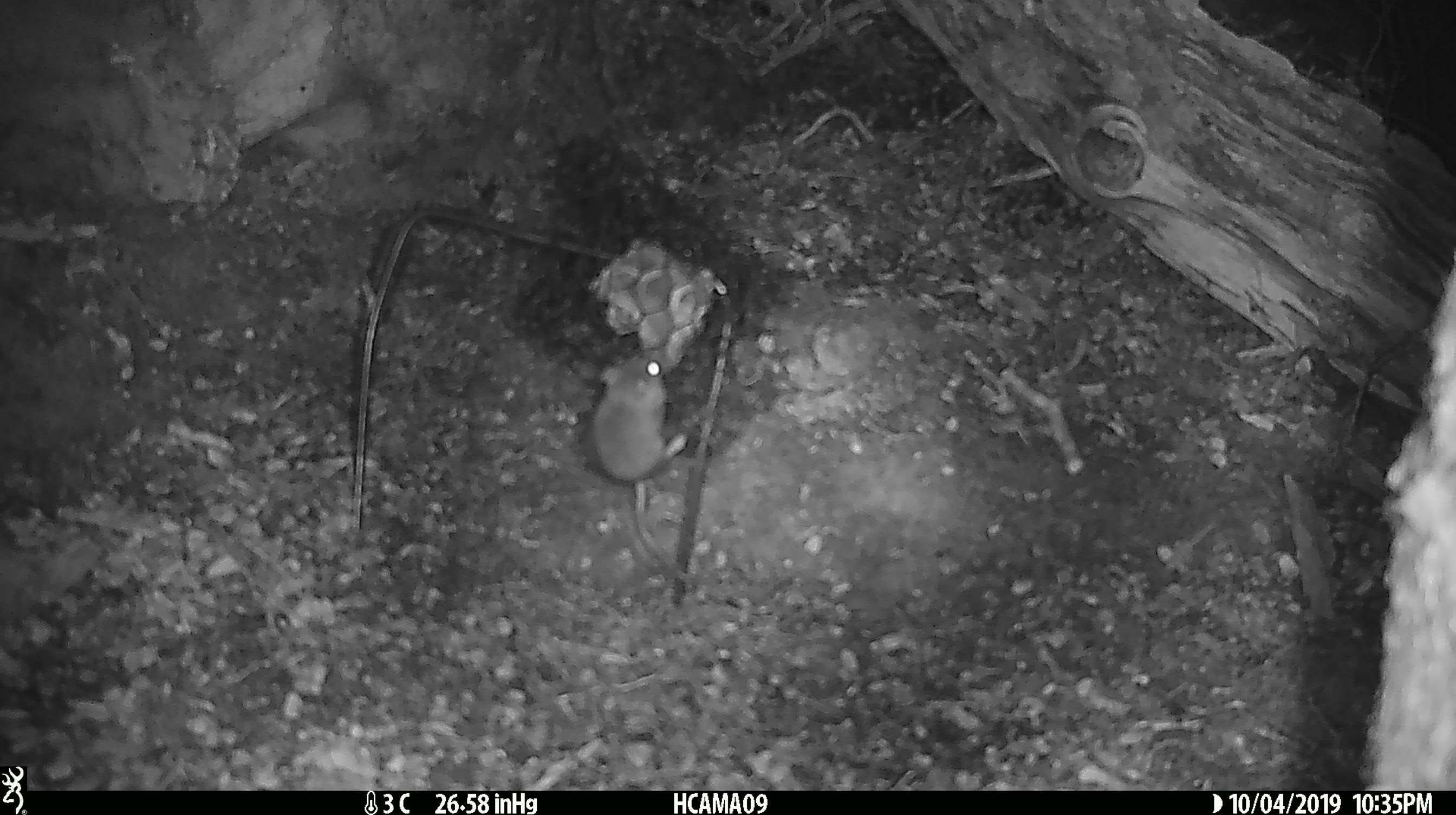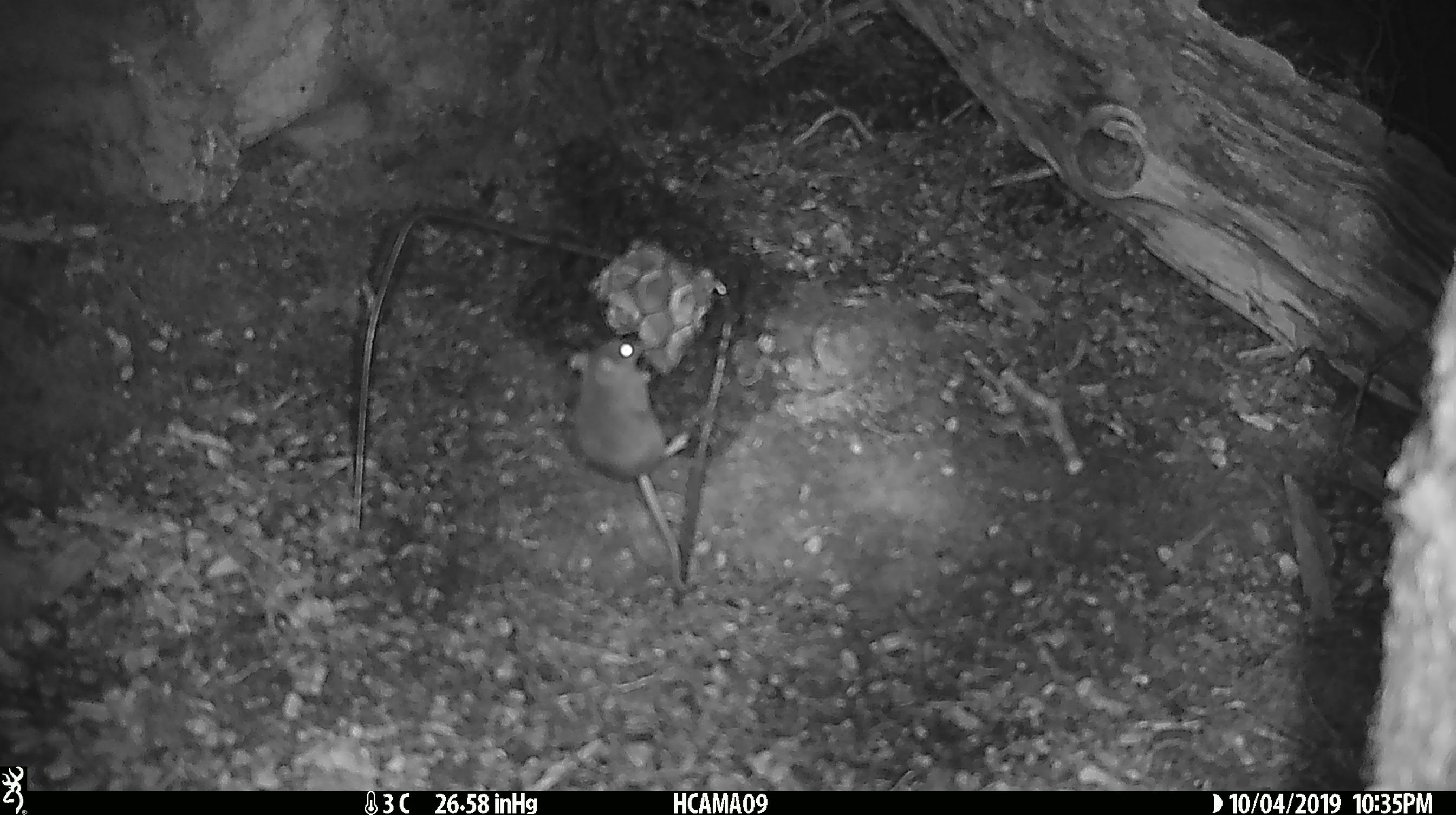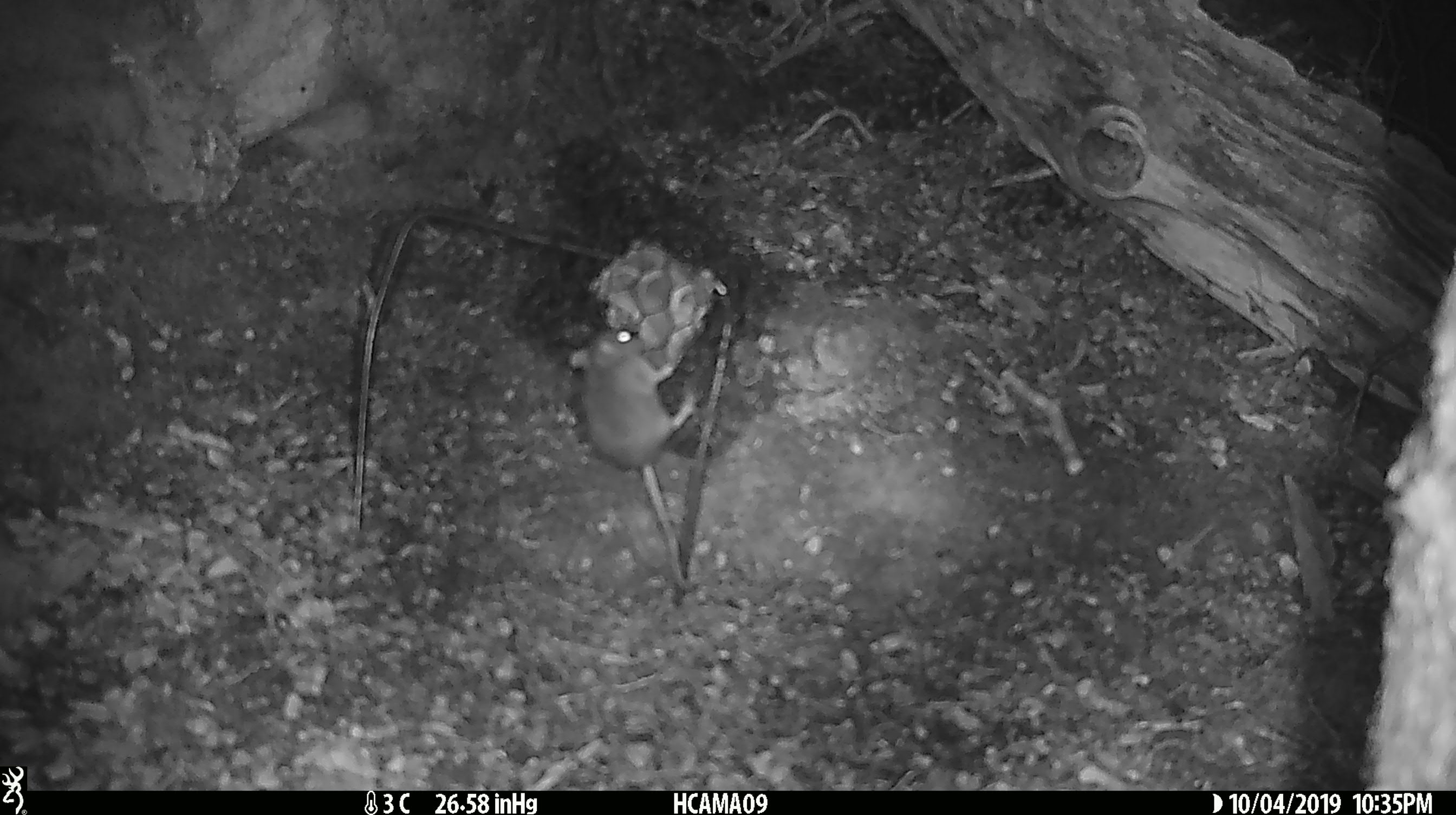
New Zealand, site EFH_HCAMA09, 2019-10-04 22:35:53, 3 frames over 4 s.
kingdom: Animalia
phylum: Chordata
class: Mammalia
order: Rodentia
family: Muridae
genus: Mus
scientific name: Mus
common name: mouse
Mouse (Mus).